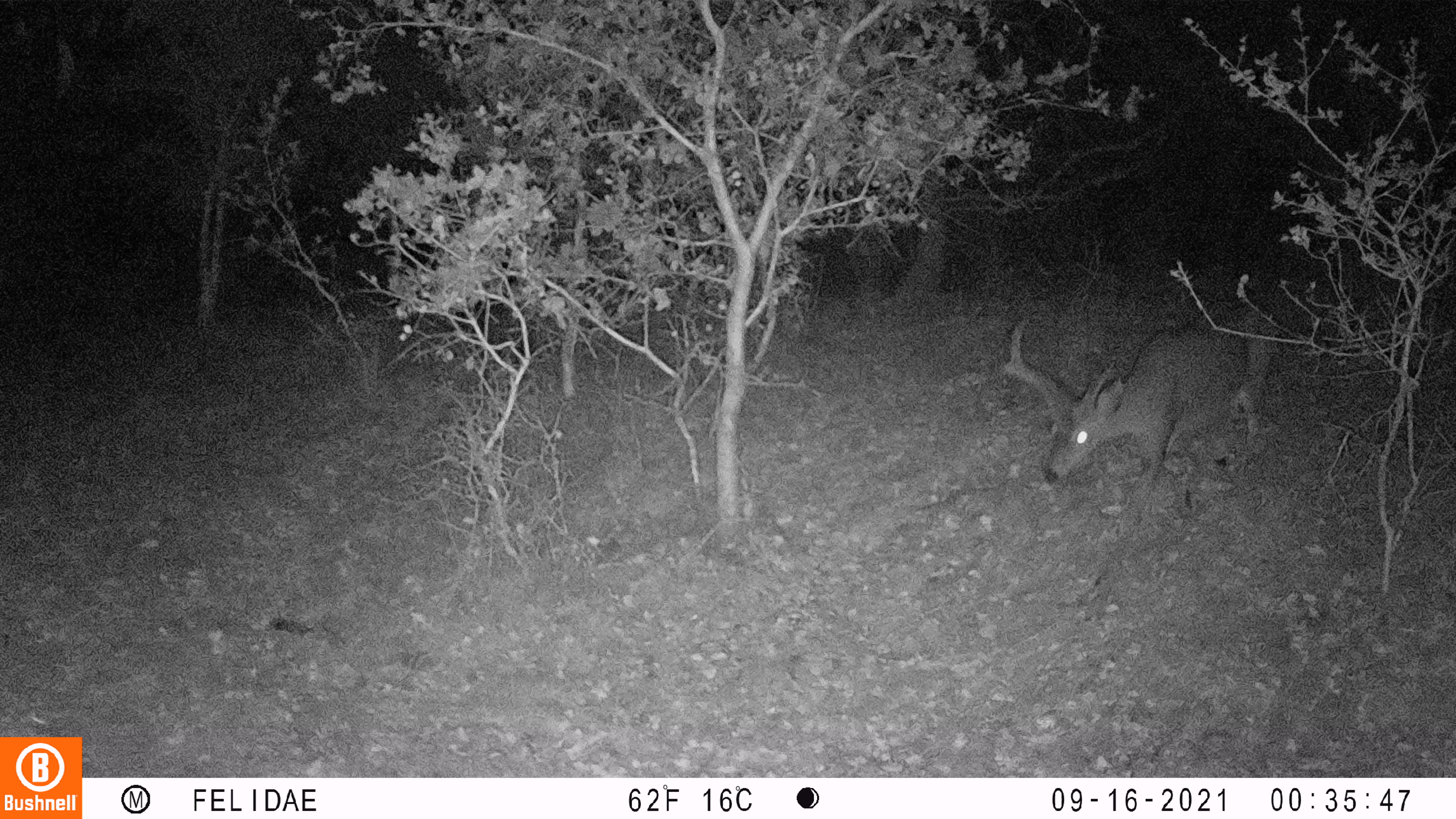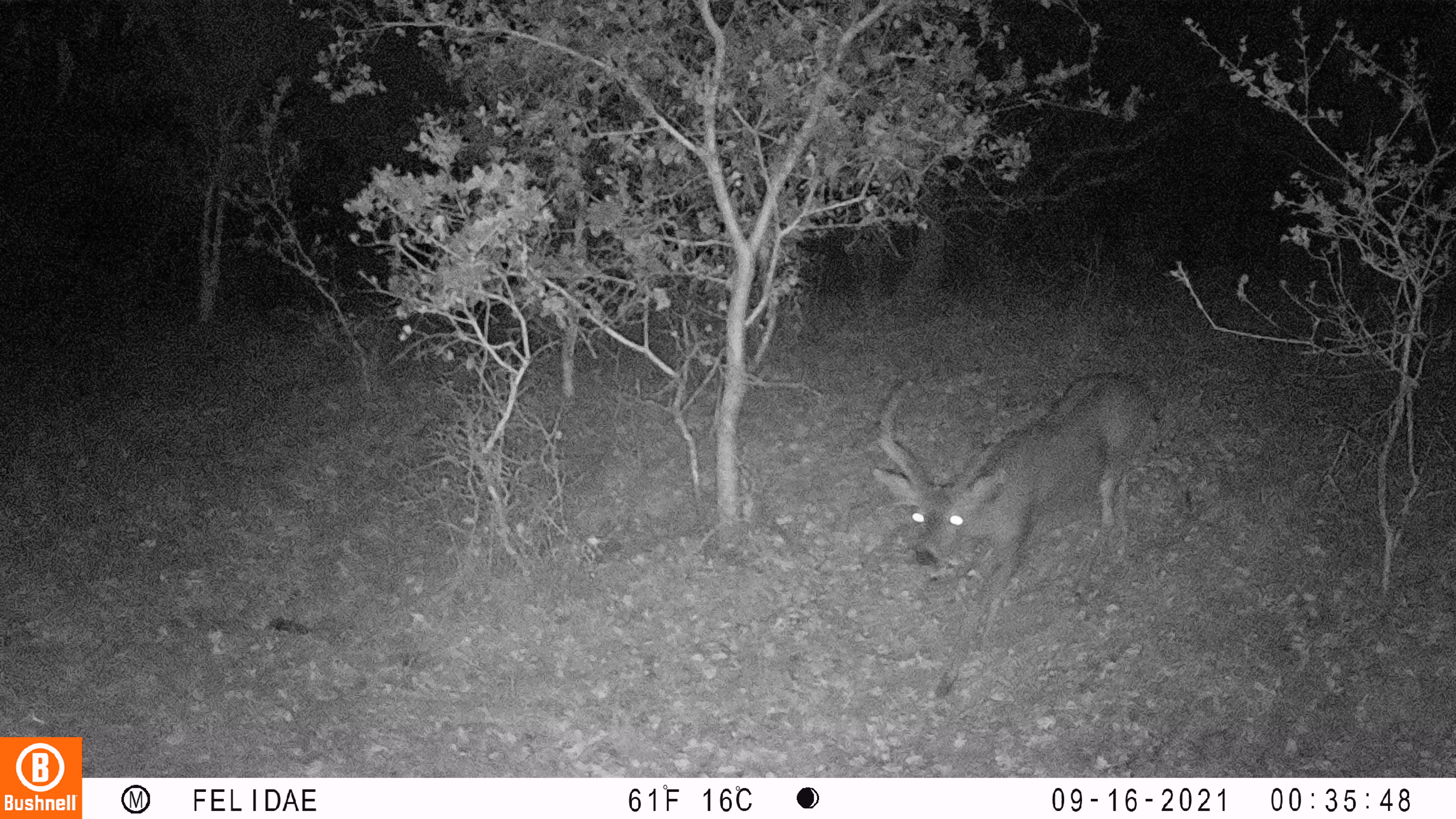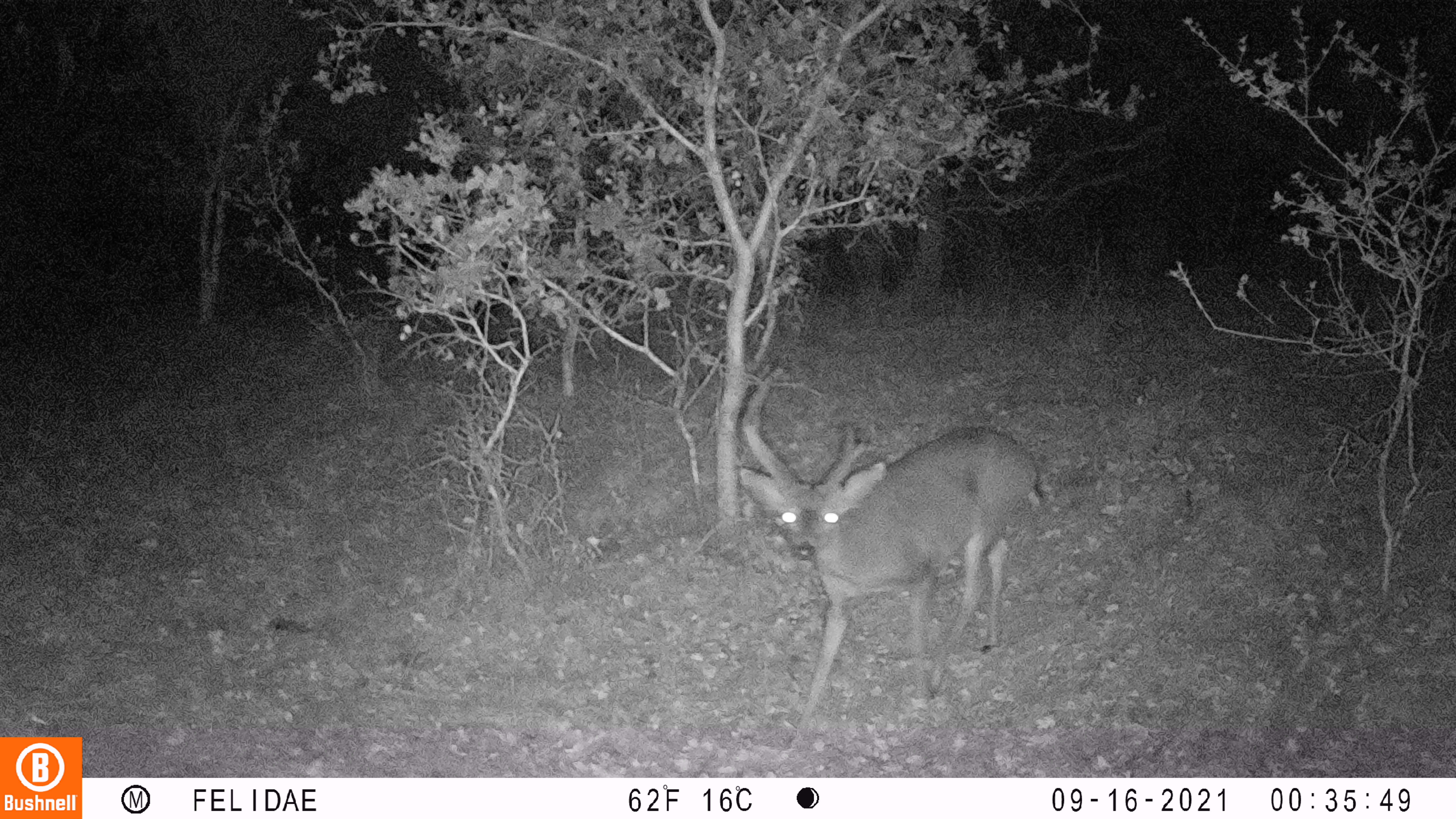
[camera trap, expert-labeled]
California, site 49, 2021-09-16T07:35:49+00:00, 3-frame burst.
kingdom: Animalia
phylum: Chordata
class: Mammalia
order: Artiodactyla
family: Cervidae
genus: Odocoileus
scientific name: Odocoileus hemionus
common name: mule deer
Mule deer (Odocoileus hemionus).